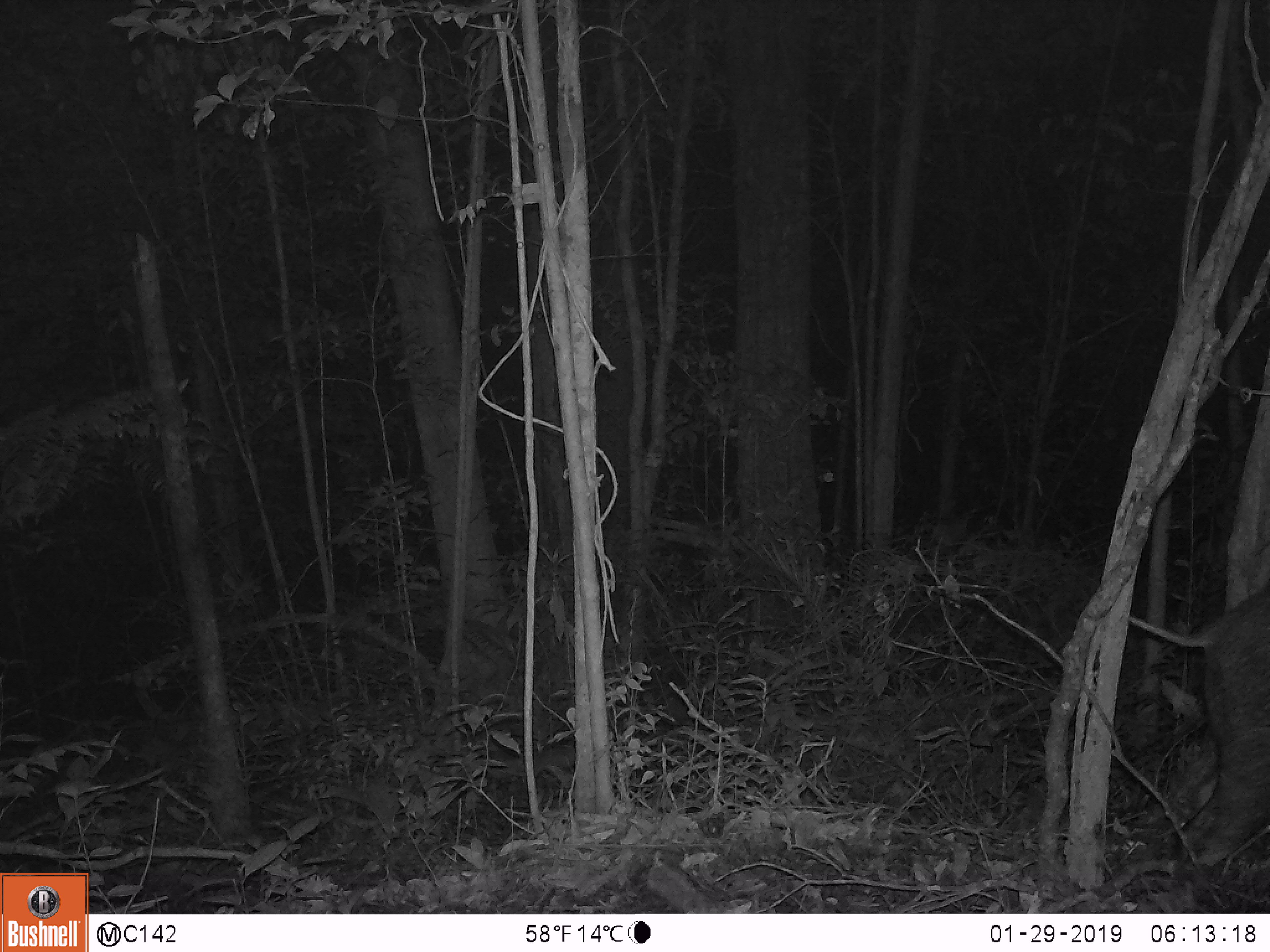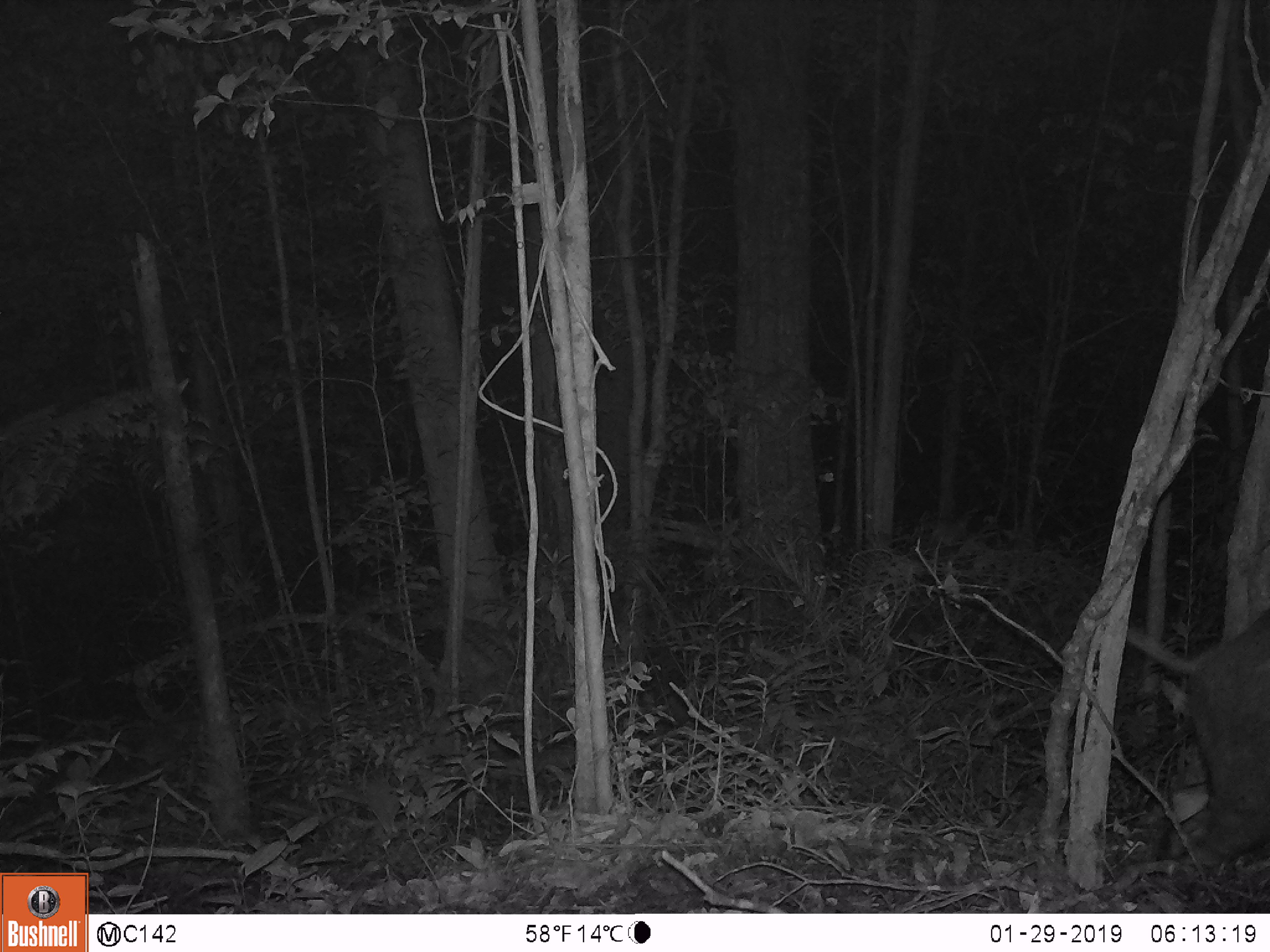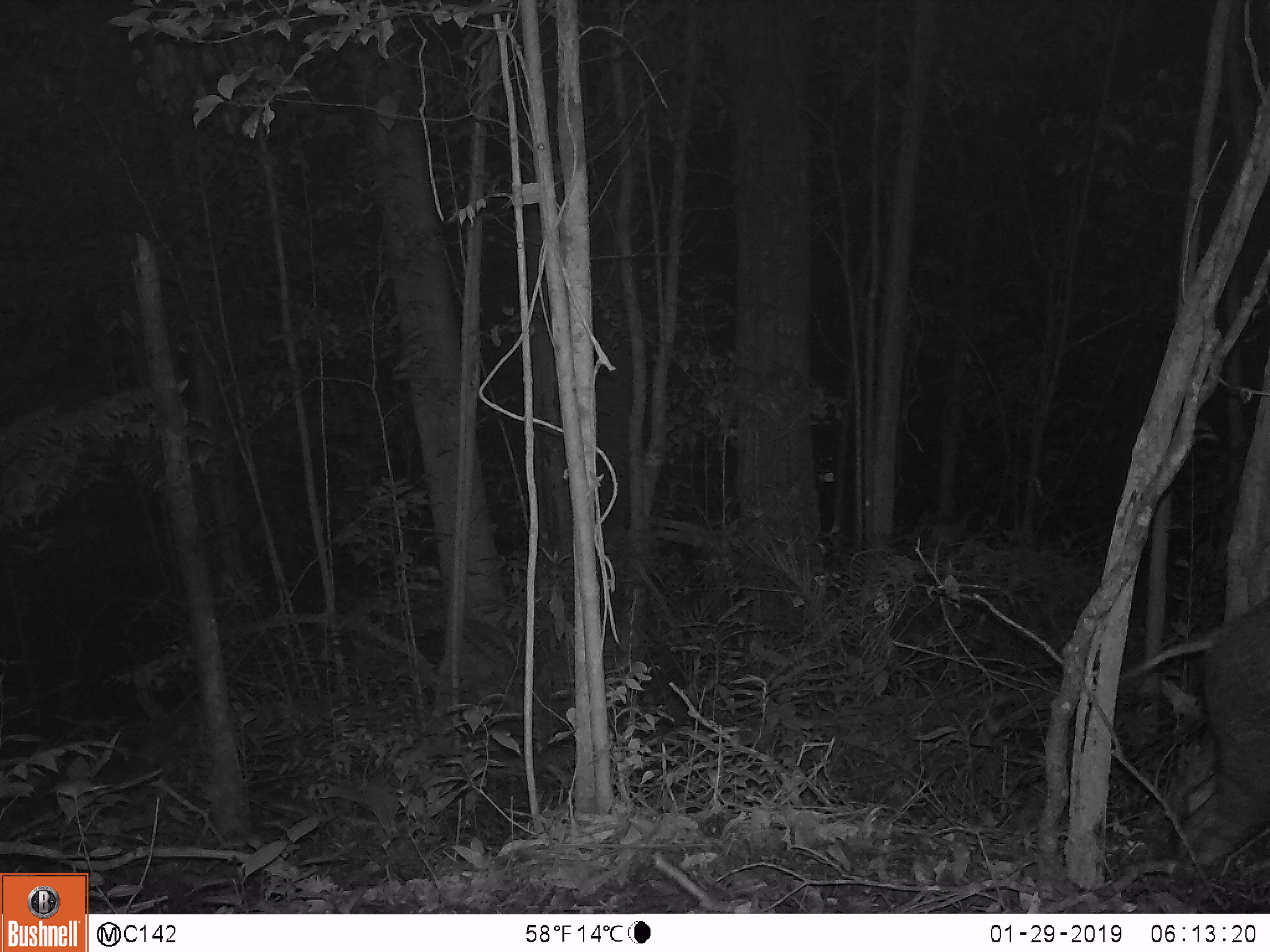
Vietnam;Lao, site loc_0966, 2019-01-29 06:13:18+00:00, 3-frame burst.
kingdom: Animalia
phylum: Chordata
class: Mammalia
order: Artiodactyla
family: Suidae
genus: Sus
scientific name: Sus scrofa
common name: eurasian wild pig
Eurasian wild pig (Sus scrofa). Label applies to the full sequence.